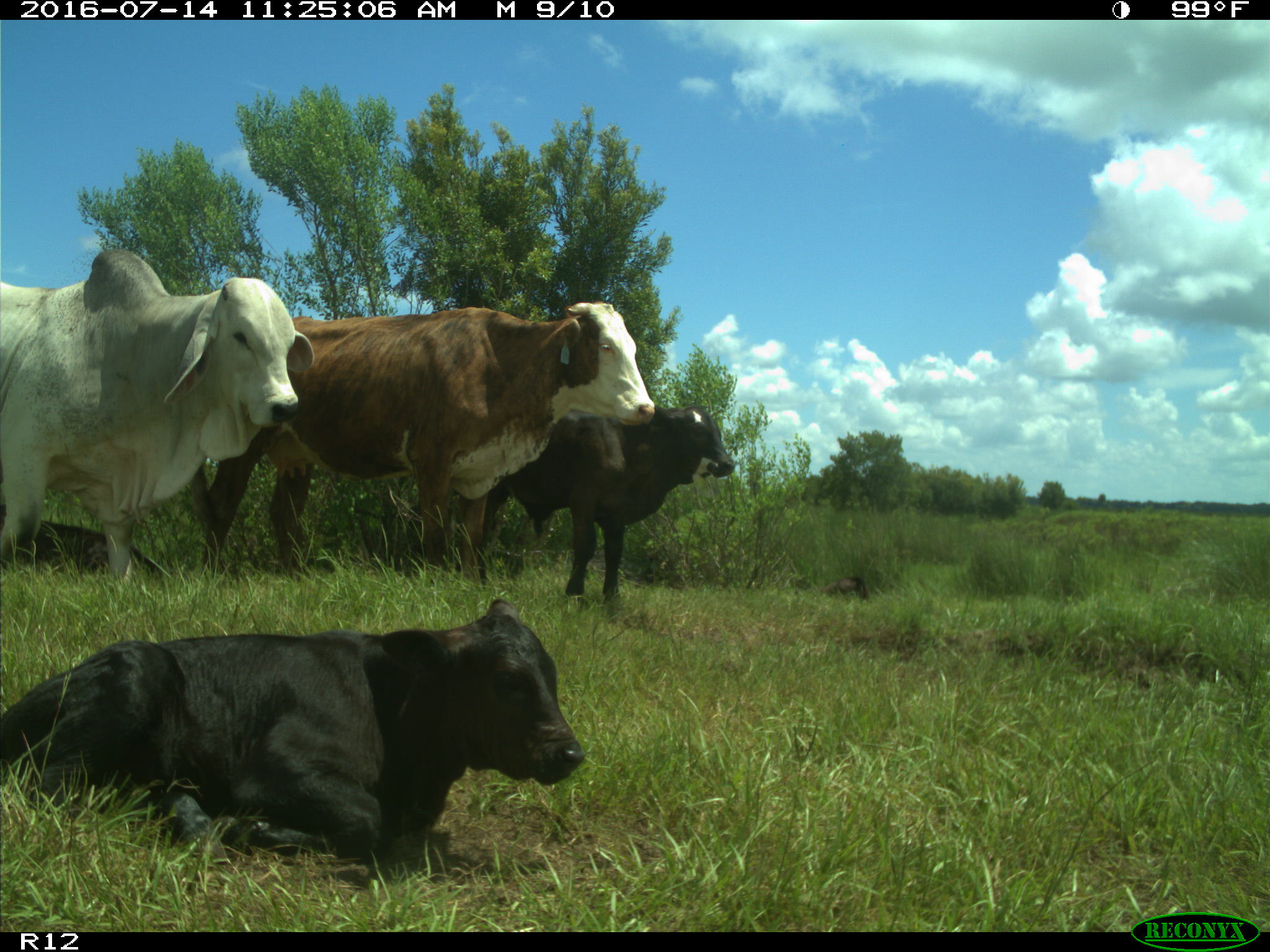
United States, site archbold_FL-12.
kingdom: Animalia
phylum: Chordata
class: Mammalia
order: Artiodactyla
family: Bovidae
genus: Bos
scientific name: Bos taurus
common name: domestic cow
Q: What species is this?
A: Bos taurus (domestic cow).